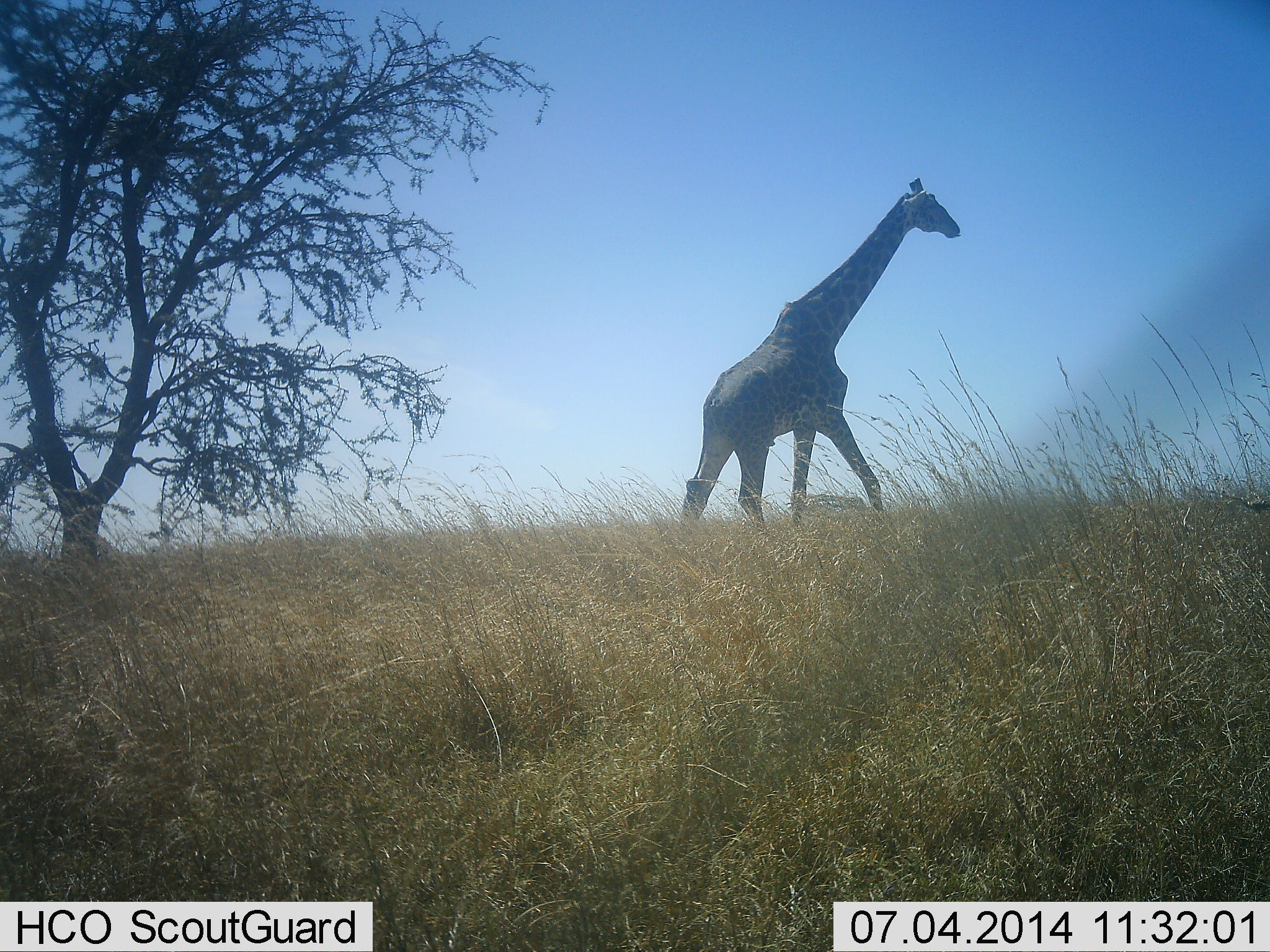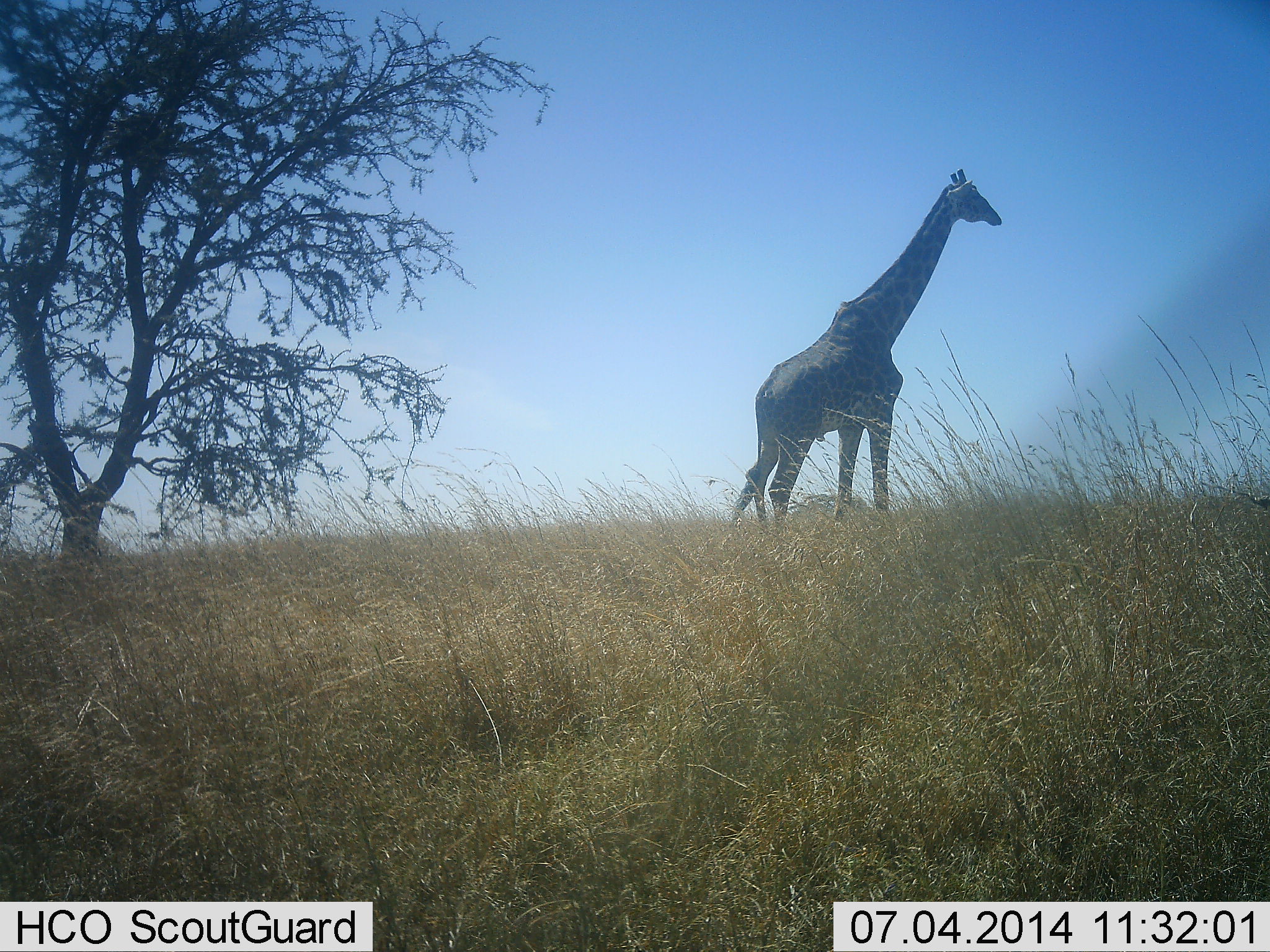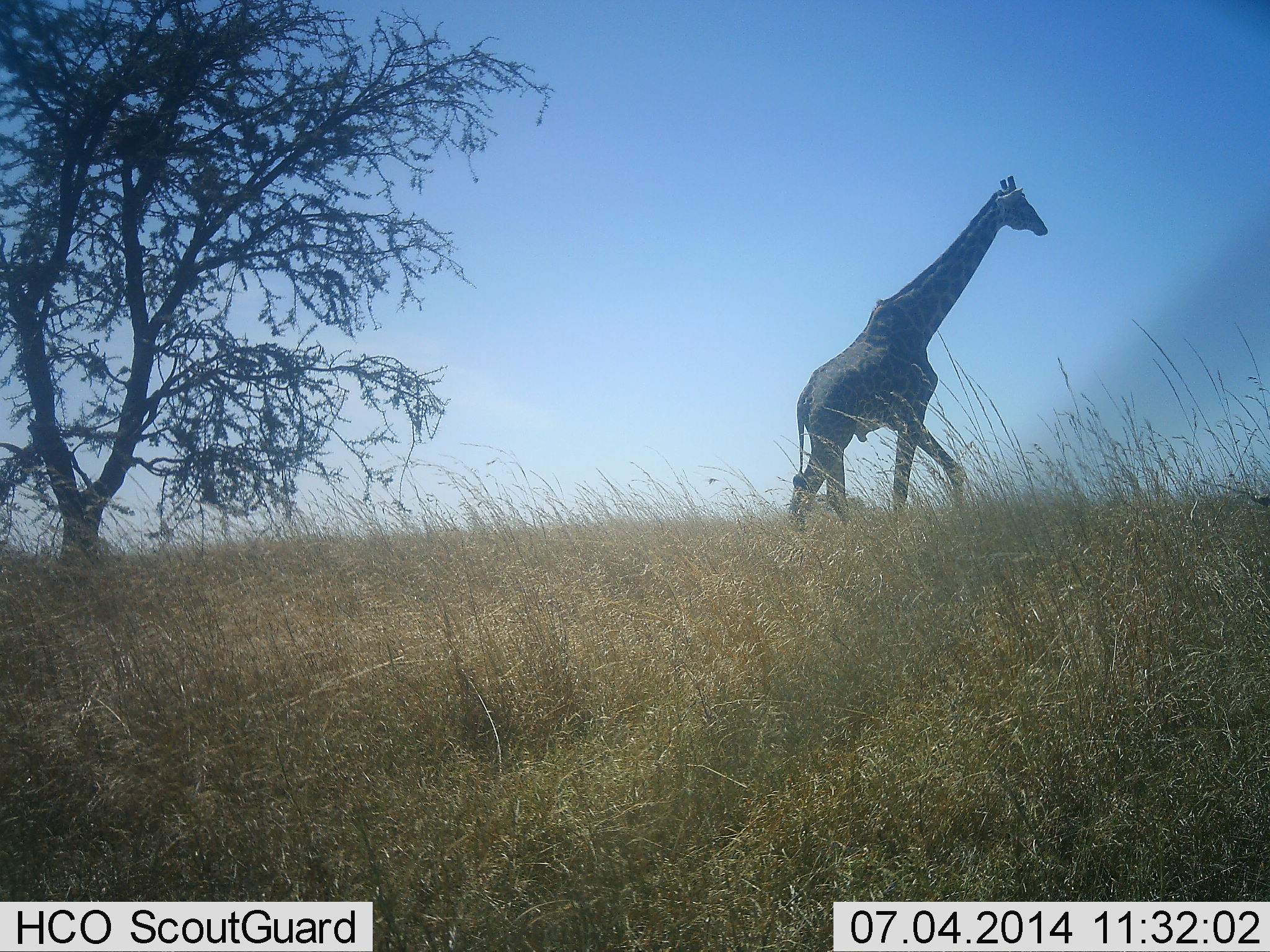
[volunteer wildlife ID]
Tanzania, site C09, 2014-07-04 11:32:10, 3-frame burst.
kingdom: Animalia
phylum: Chordata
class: Mammalia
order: Artiodactyla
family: Giraffidae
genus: Giraffa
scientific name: Giraffa camelopardalis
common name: giraffe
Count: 1.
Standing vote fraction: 10%.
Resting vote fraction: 0%.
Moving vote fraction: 100%.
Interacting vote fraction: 0%.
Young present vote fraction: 0%.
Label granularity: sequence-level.